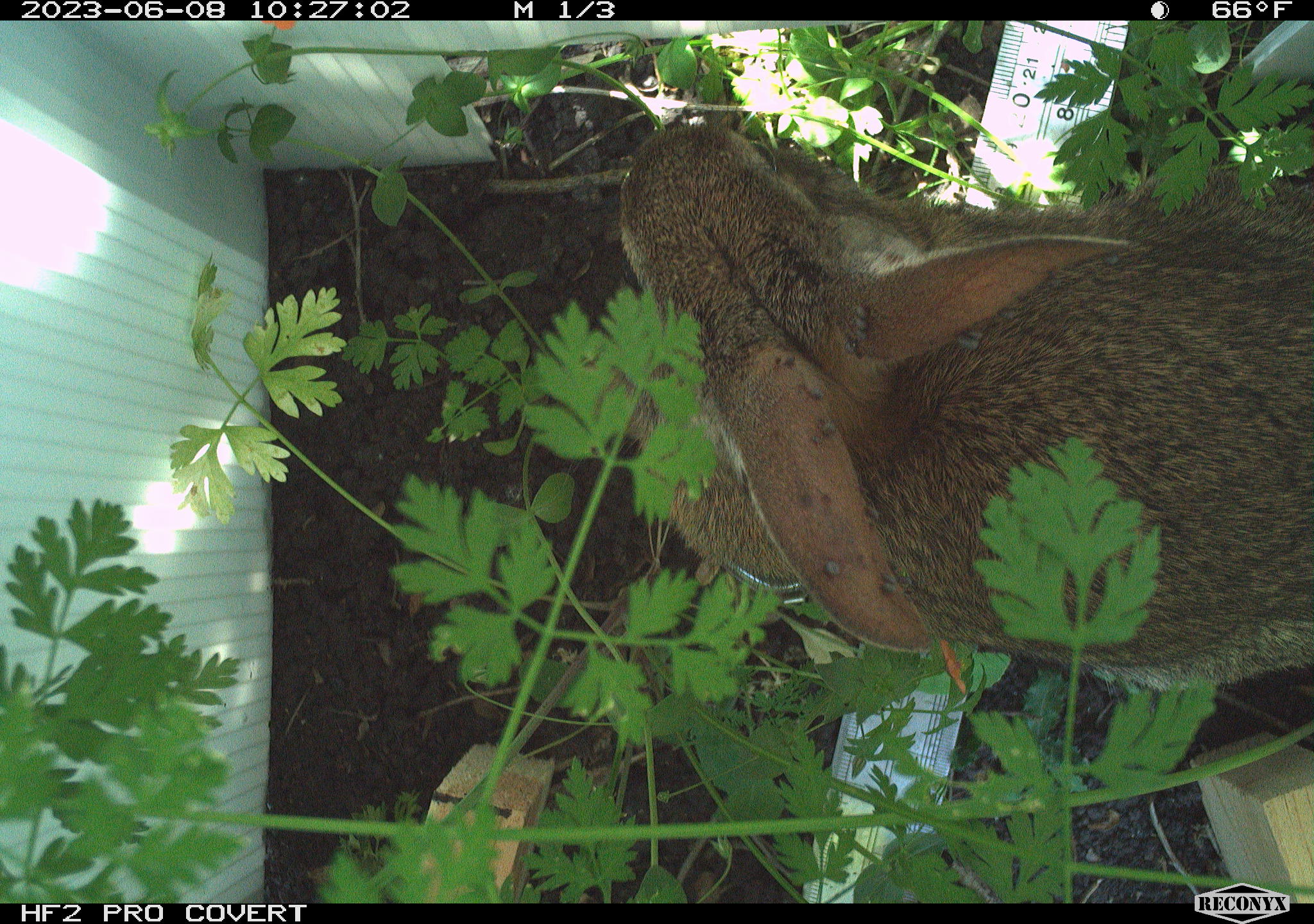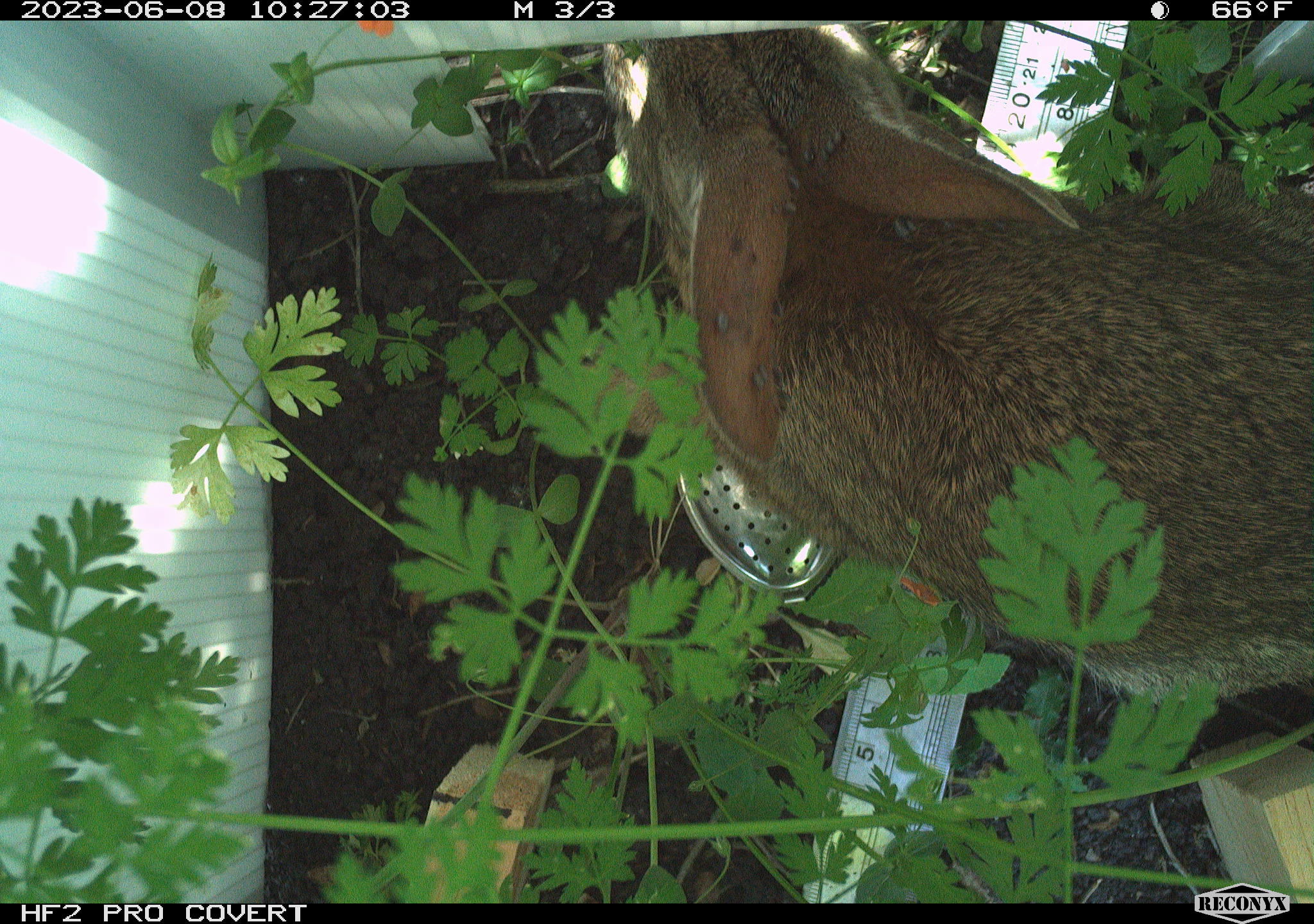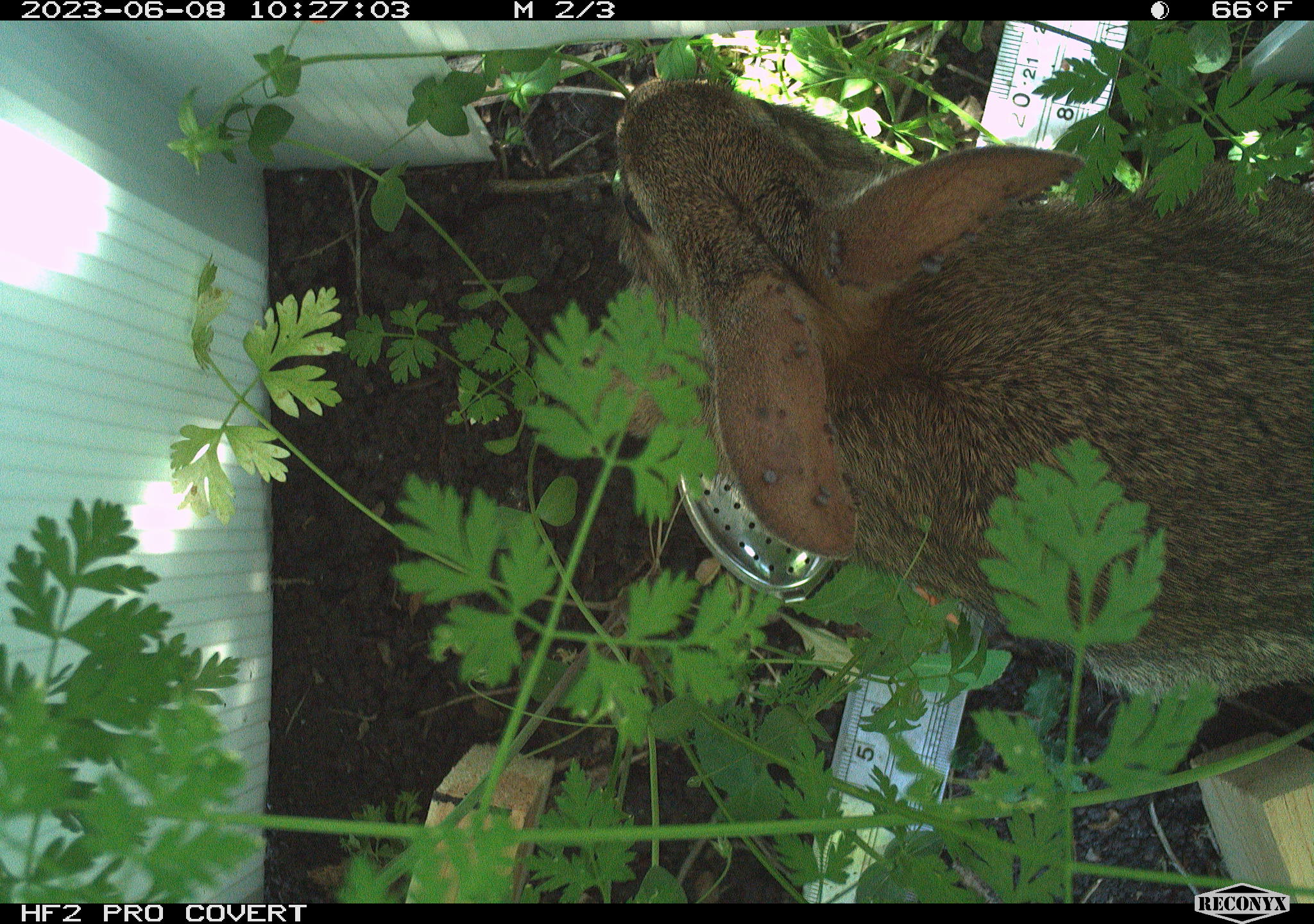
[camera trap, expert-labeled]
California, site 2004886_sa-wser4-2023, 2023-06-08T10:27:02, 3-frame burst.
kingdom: Animalia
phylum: Chordata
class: Mammalia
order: Lagomorpha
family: Leporidae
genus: Sylvilagus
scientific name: Sylvilagus bachmani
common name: brush rabbit